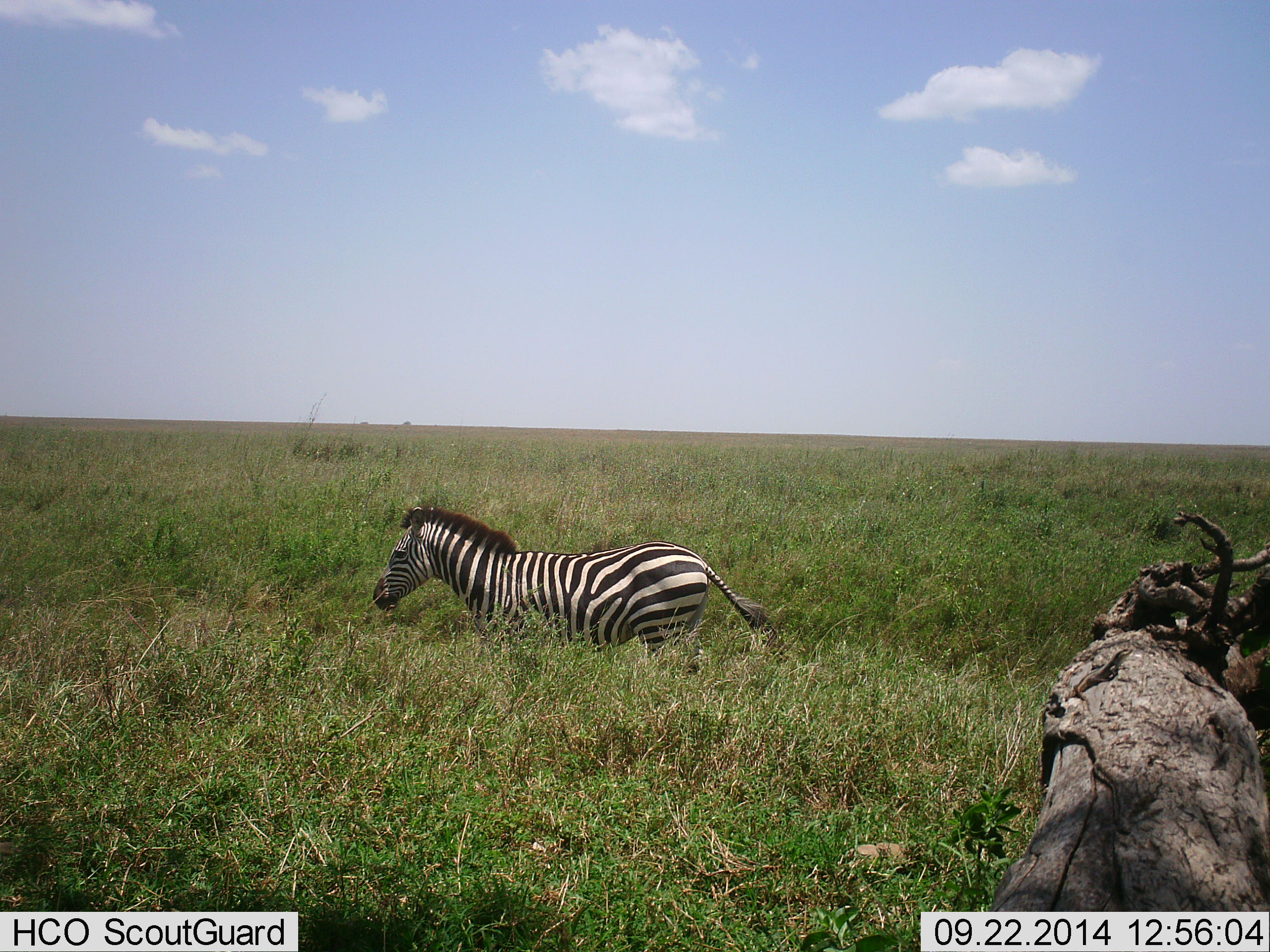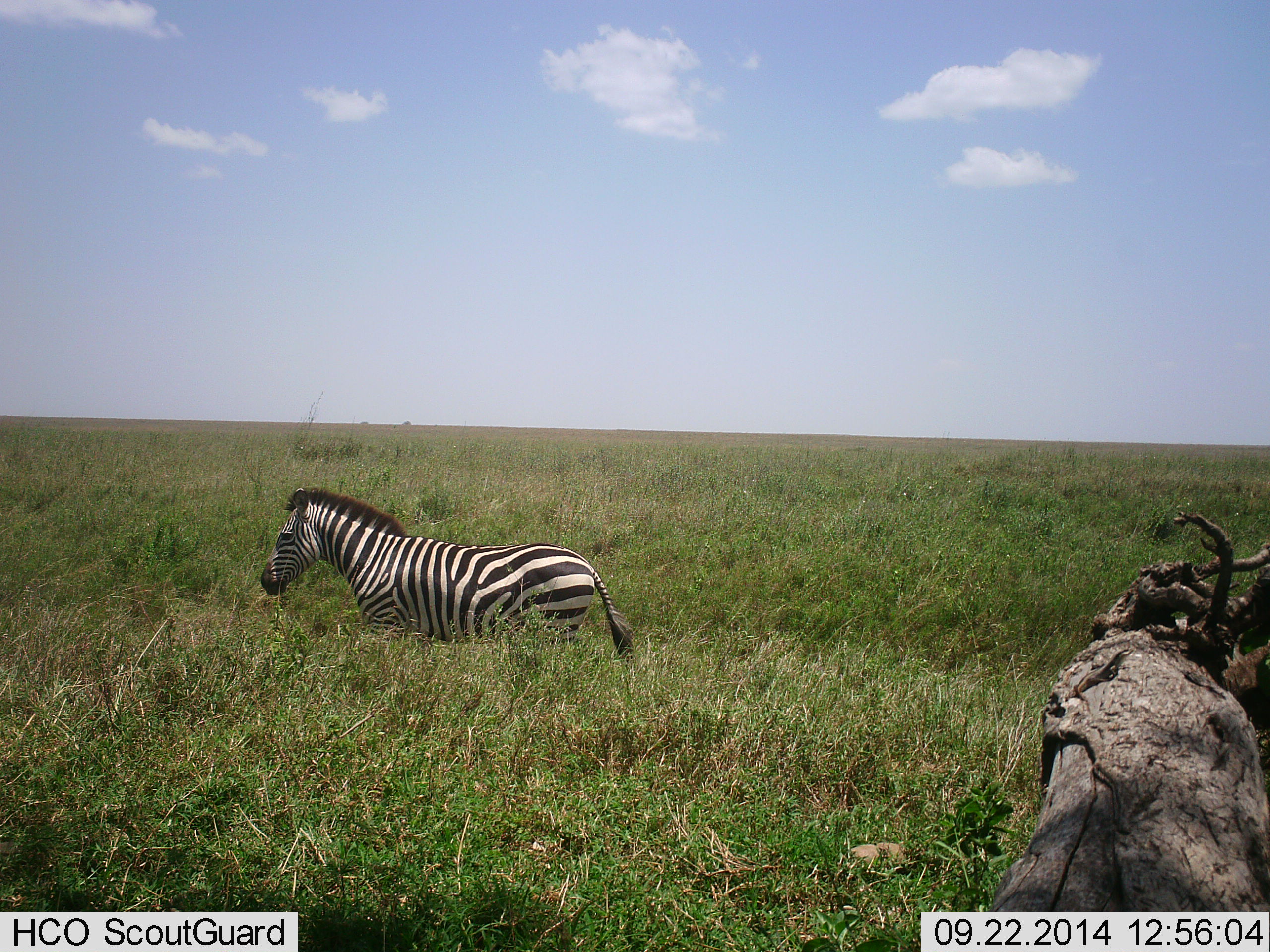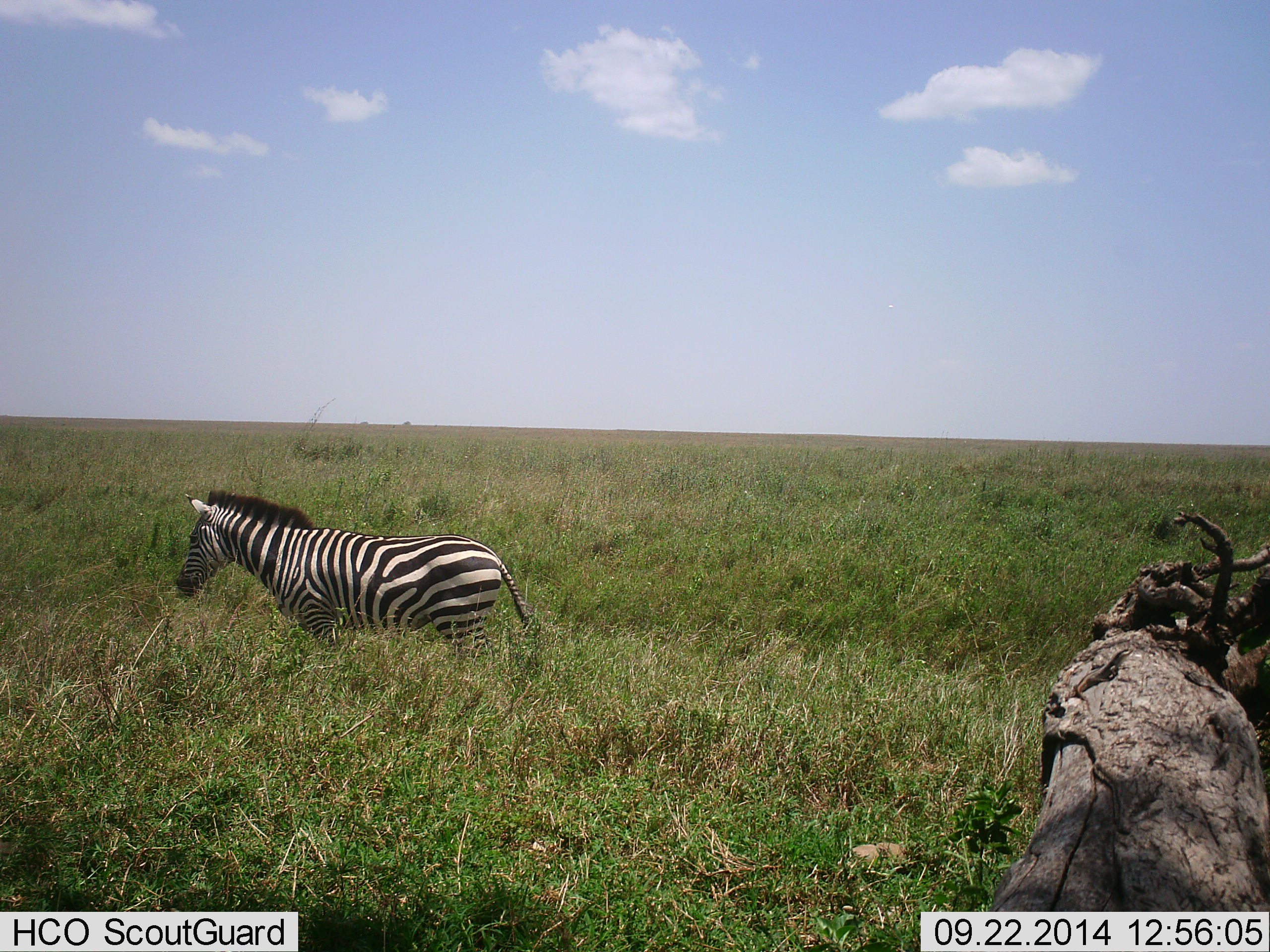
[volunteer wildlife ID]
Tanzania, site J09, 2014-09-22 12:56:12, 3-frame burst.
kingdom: Animalia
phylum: Chordata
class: Mammalia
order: Perissodactyla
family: Equidae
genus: Equus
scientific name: Equus quagga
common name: plains zebra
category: zebra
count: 1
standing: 0%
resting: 0%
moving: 100%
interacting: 0%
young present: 0%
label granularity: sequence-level